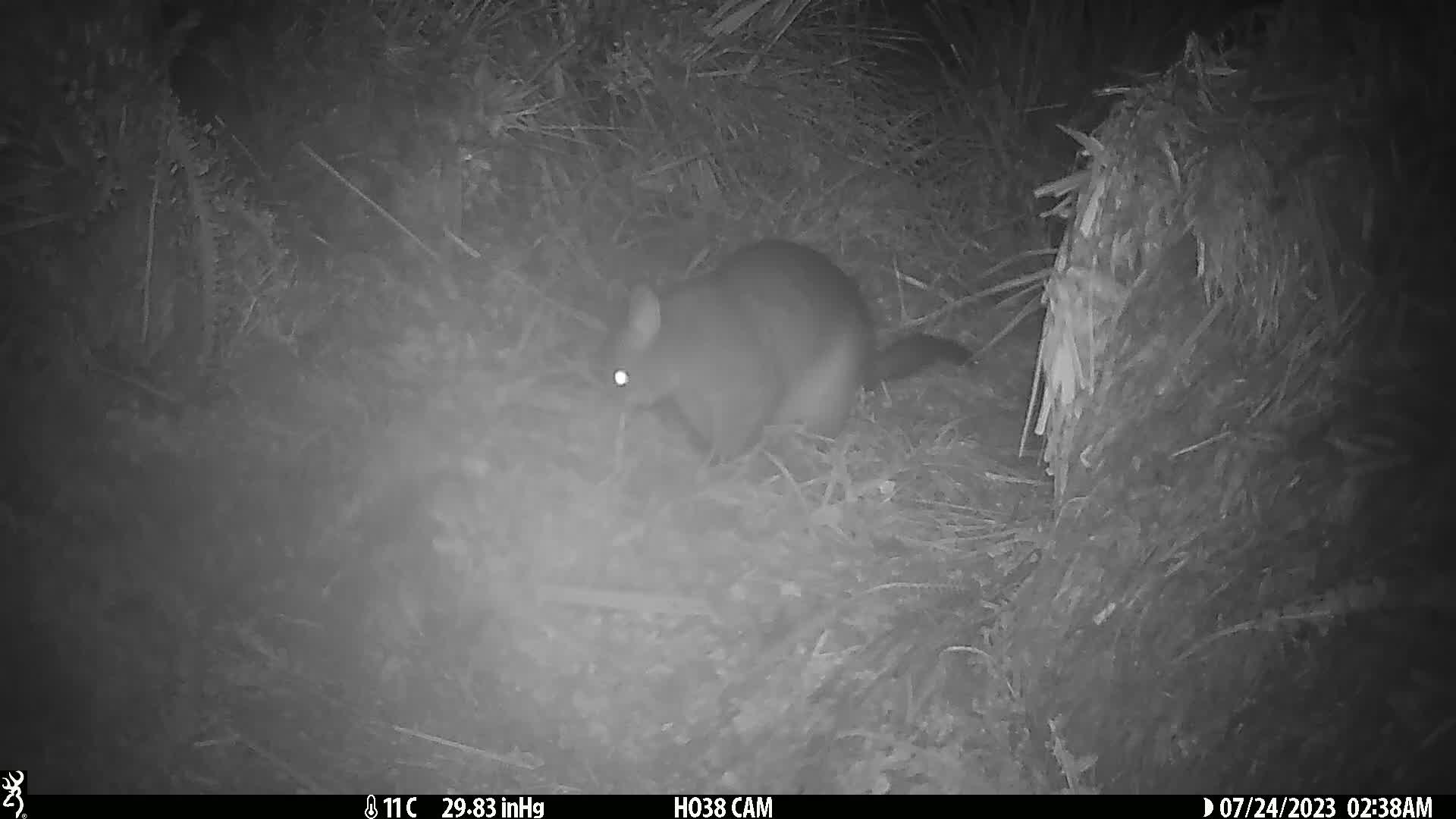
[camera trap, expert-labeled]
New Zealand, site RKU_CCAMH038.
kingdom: Animalia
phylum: Chordata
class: Mammalia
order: Diprotodontia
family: Phalangeridae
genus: Trichosurus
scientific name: Trichosurus vulpecula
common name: common brushtail possum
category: possum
Possum (common brushtail possum) (Trichosurus vulpecula).